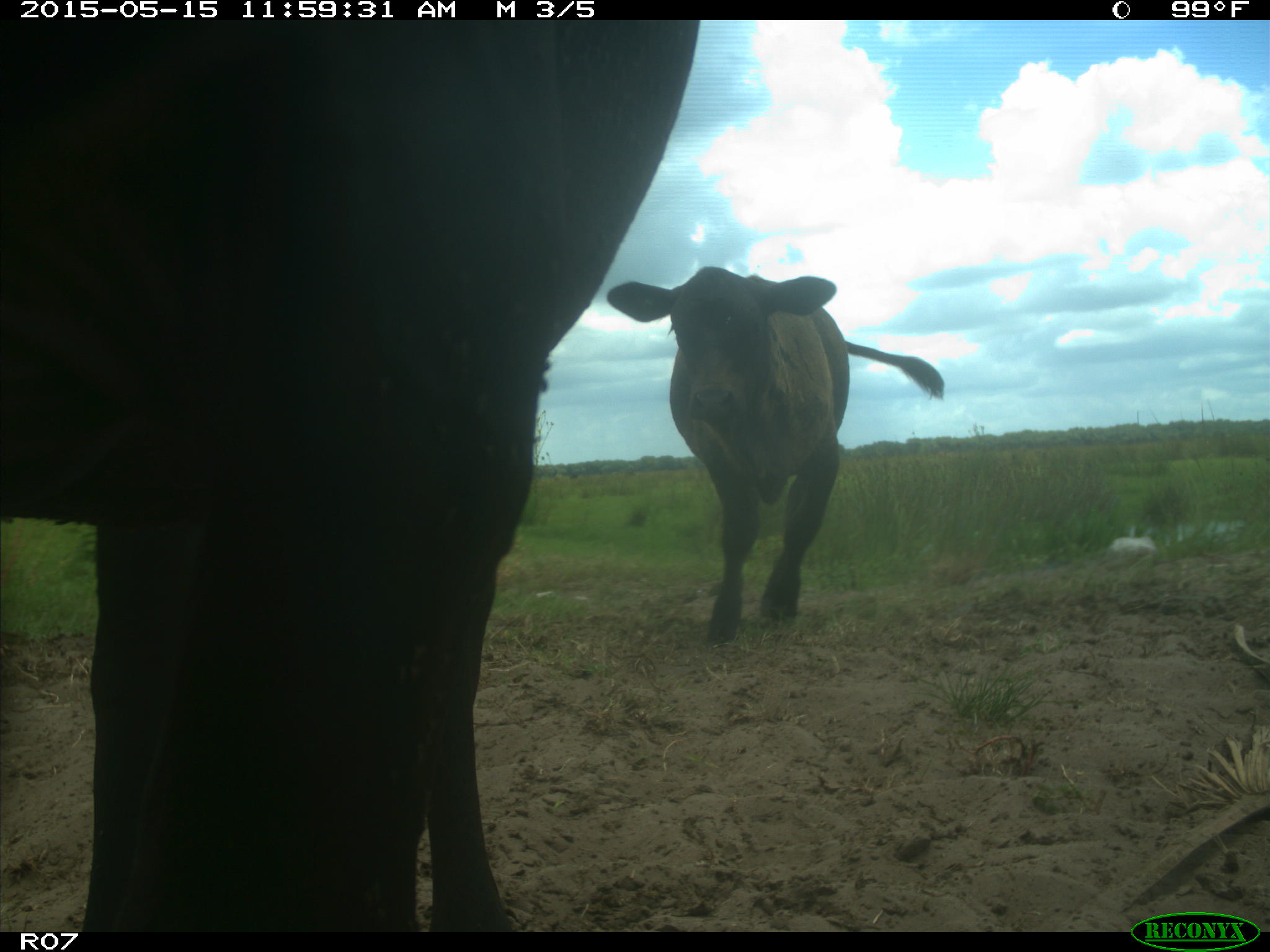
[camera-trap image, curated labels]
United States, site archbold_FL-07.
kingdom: Animalia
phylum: Chordata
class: Mammalia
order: Artiodactyla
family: Bovidae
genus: Bos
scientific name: Bos taurus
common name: domestic cow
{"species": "Bos taurus (domestic cow)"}